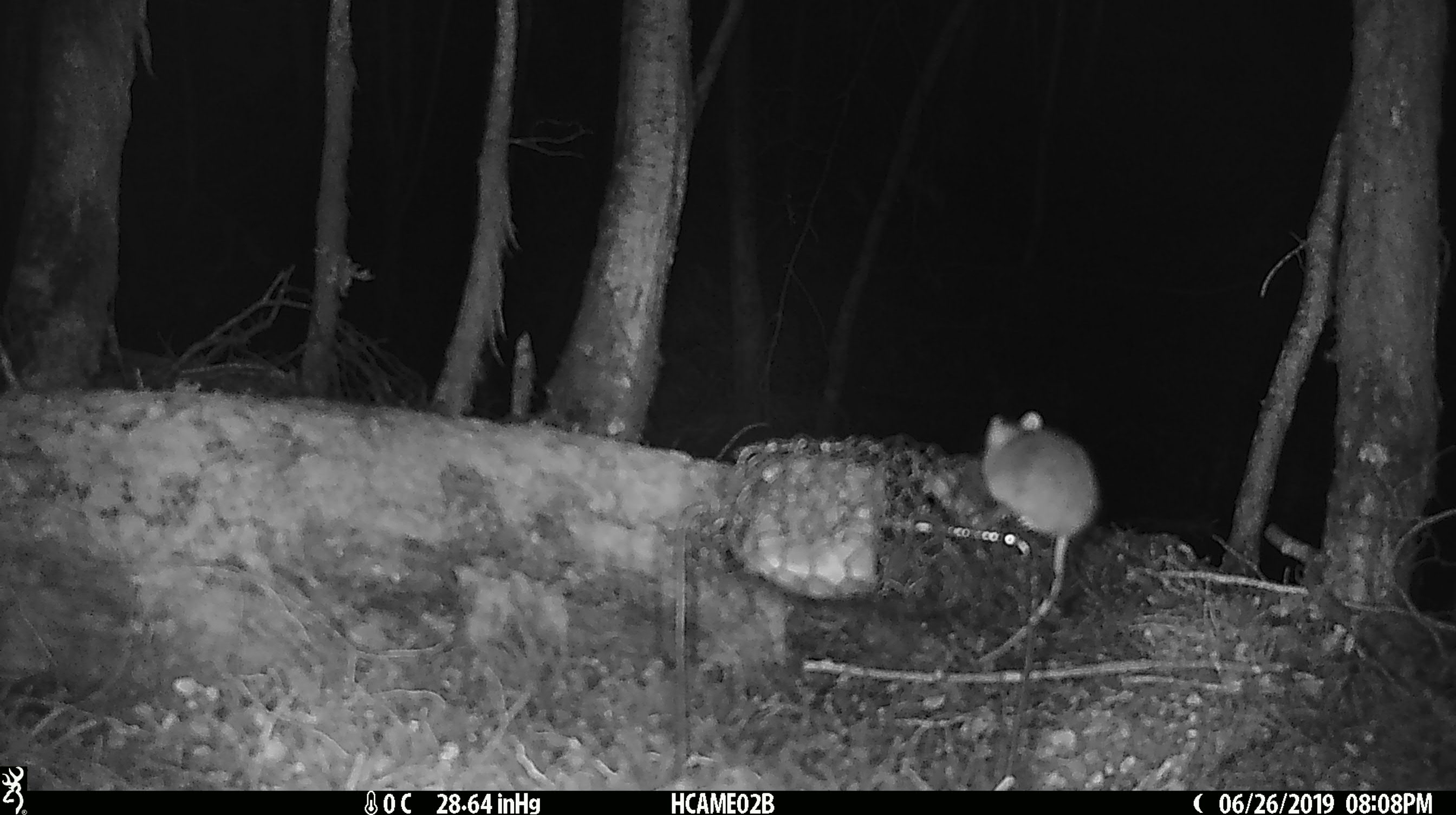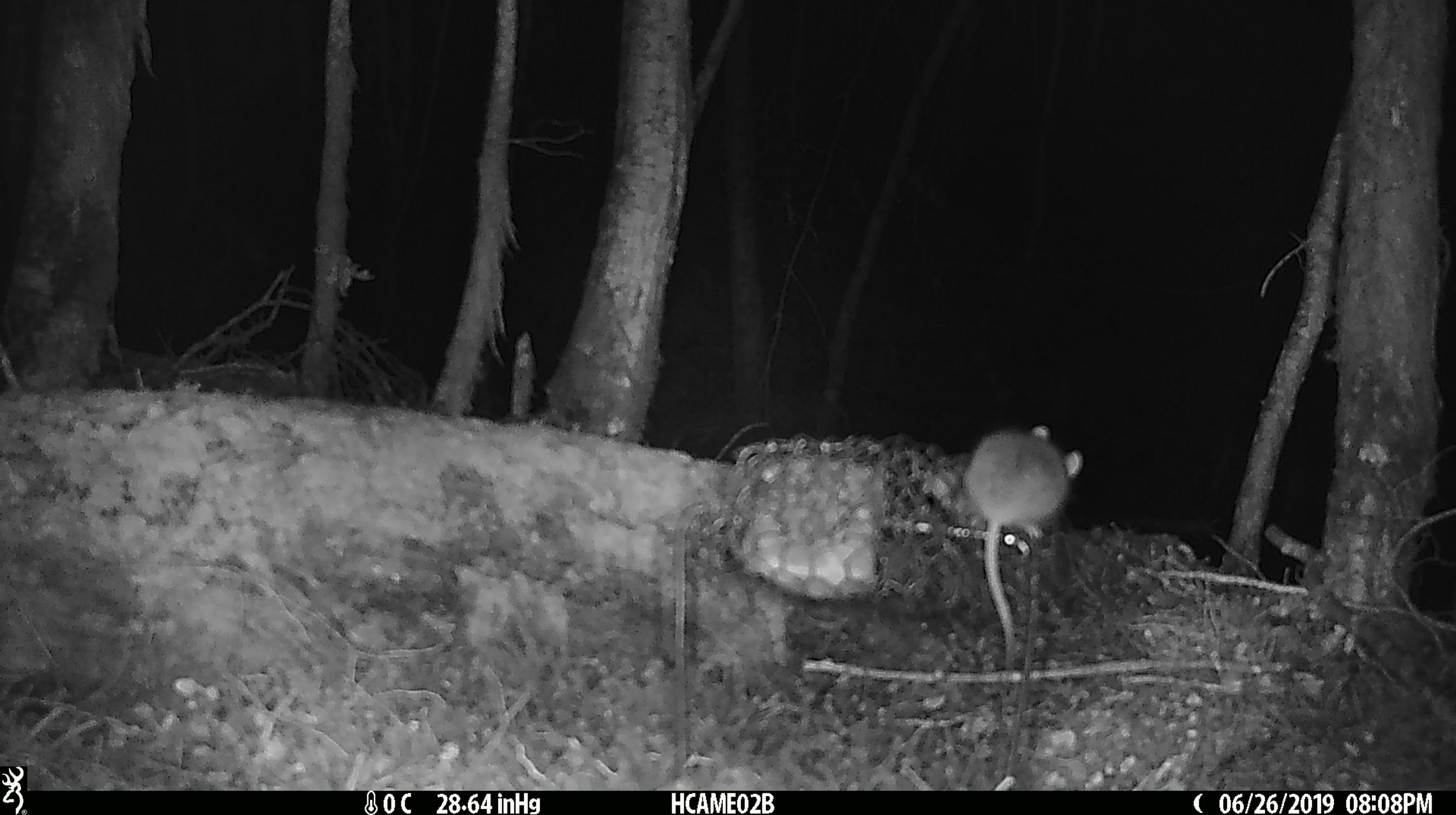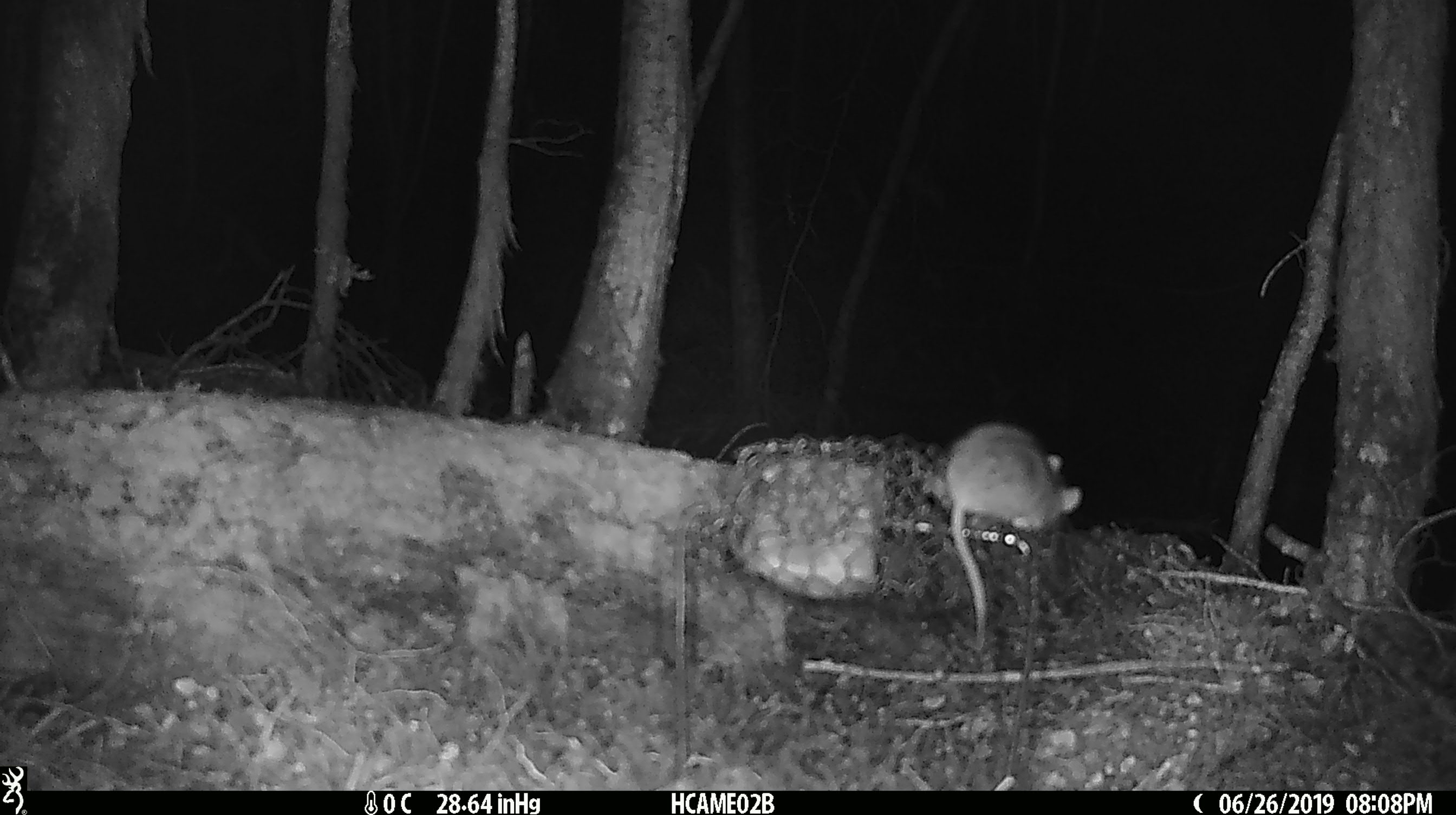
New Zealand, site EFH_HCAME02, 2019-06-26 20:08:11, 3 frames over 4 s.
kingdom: Animalia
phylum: Chordata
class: Mammalia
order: Rodentia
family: Muridae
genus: Mus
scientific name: Mus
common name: mouse